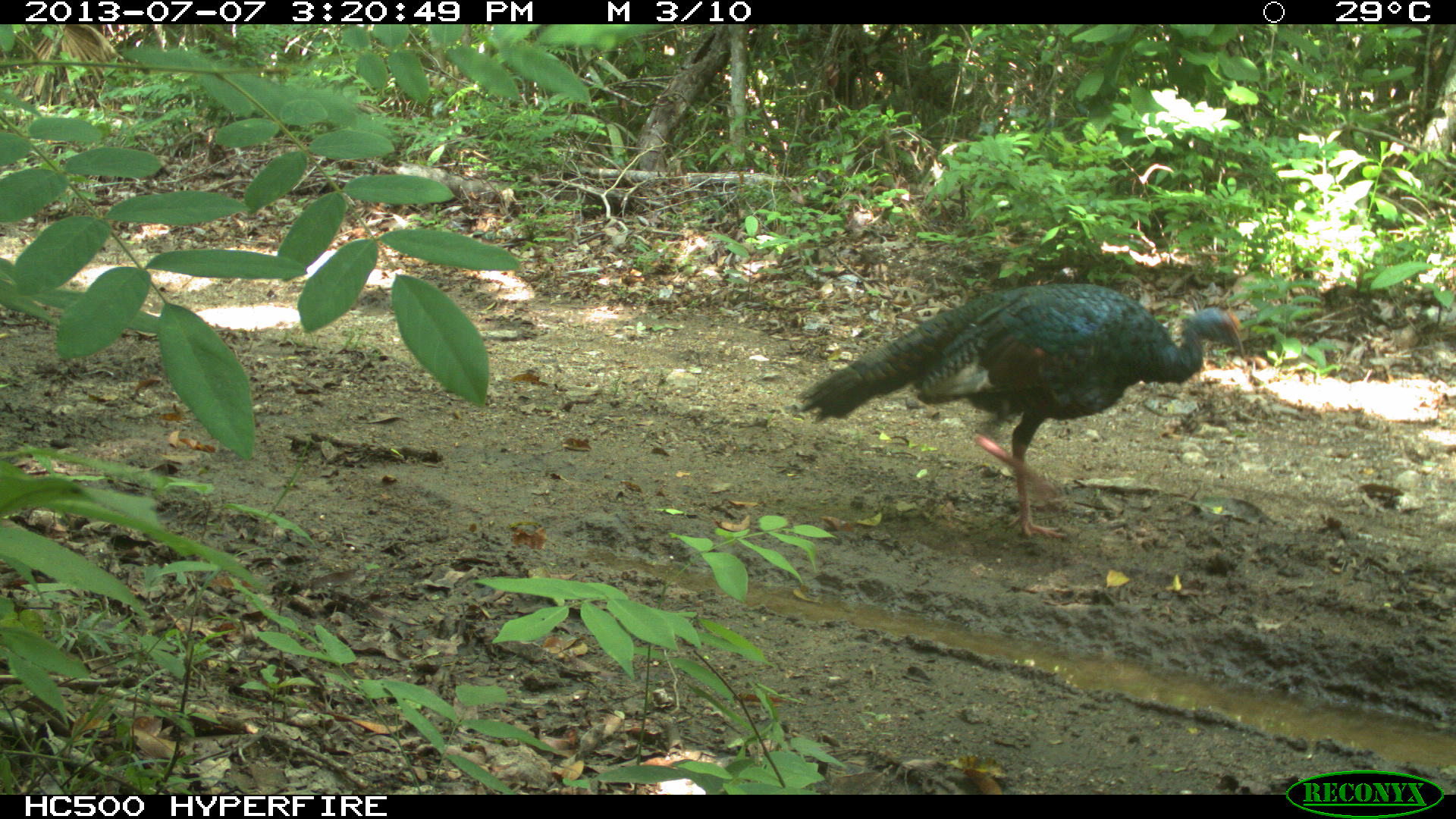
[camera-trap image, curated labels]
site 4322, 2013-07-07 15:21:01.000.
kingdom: Animalia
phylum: Chordata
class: Aves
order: Galliformes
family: Phasianidae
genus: Meleagris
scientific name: Meleagris ocellata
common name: ocellated turkey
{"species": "Meleagris ocellata (ocellated turkey)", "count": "1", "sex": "male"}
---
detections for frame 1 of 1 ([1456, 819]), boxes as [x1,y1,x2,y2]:
meleagris ocellata: [790,282,1246,539]